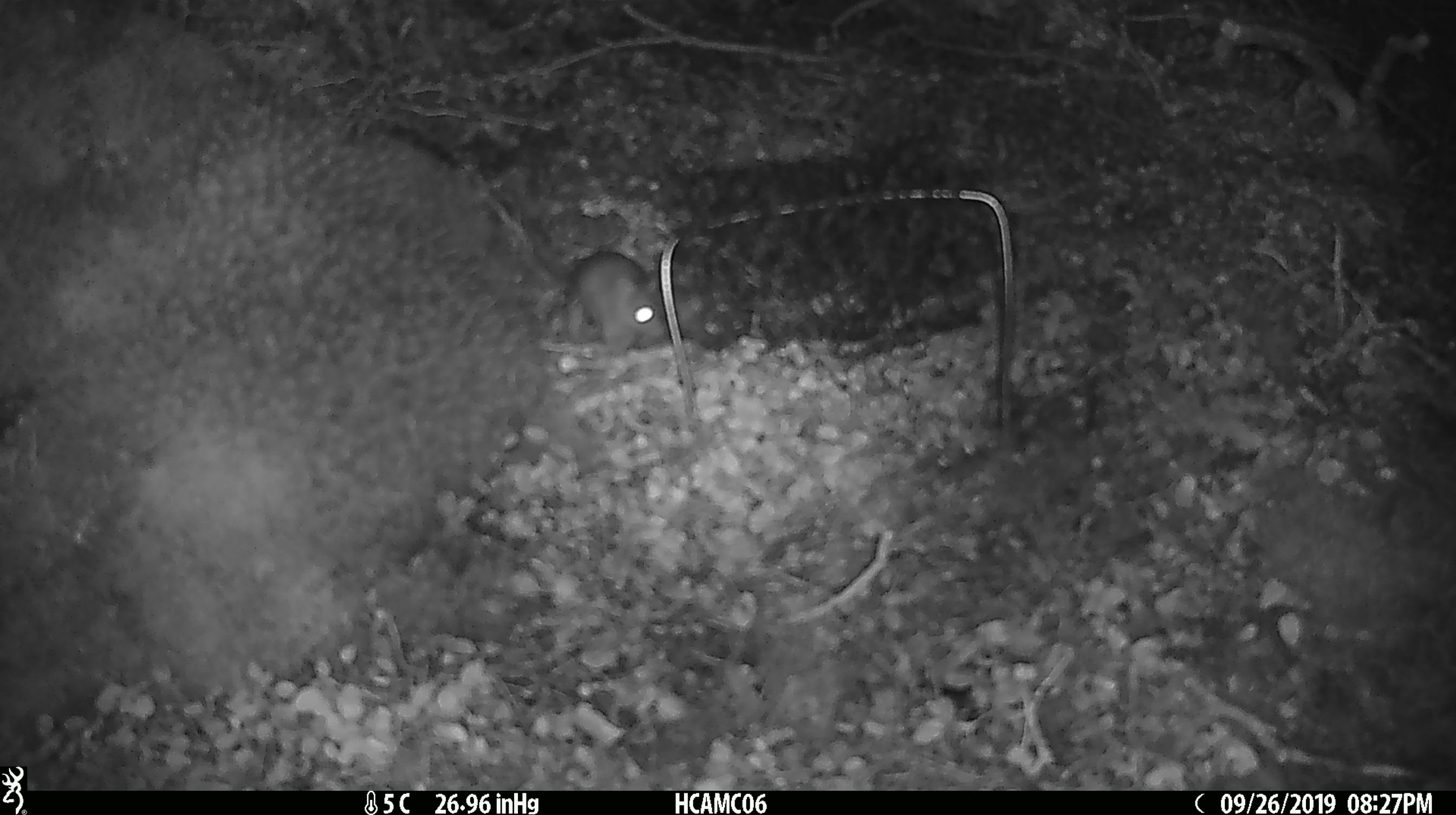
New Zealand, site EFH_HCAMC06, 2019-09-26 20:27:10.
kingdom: Animalia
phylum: Chordata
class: Mammalia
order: Rodentia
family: Muridae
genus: Mus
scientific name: Mus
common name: mouse